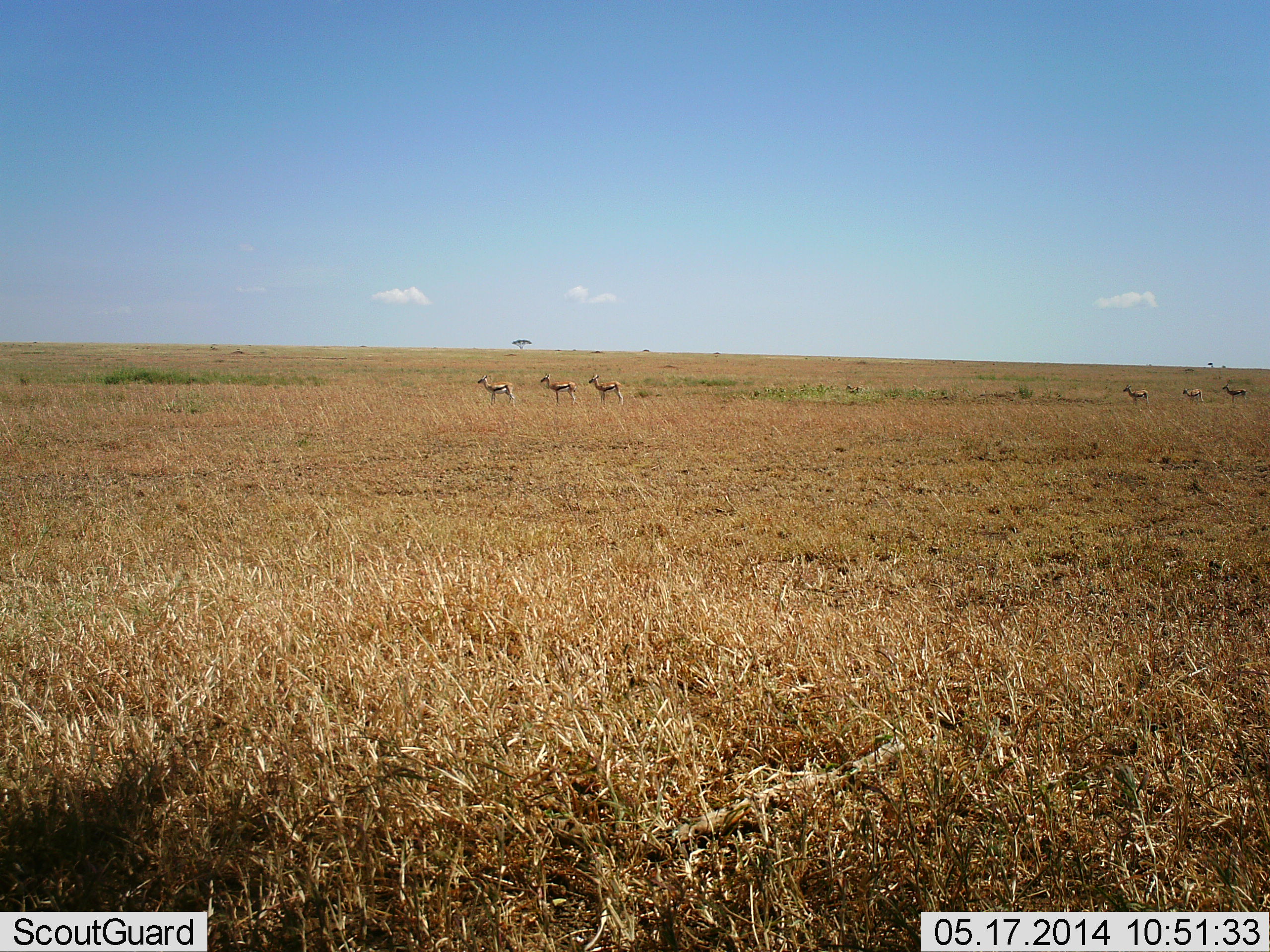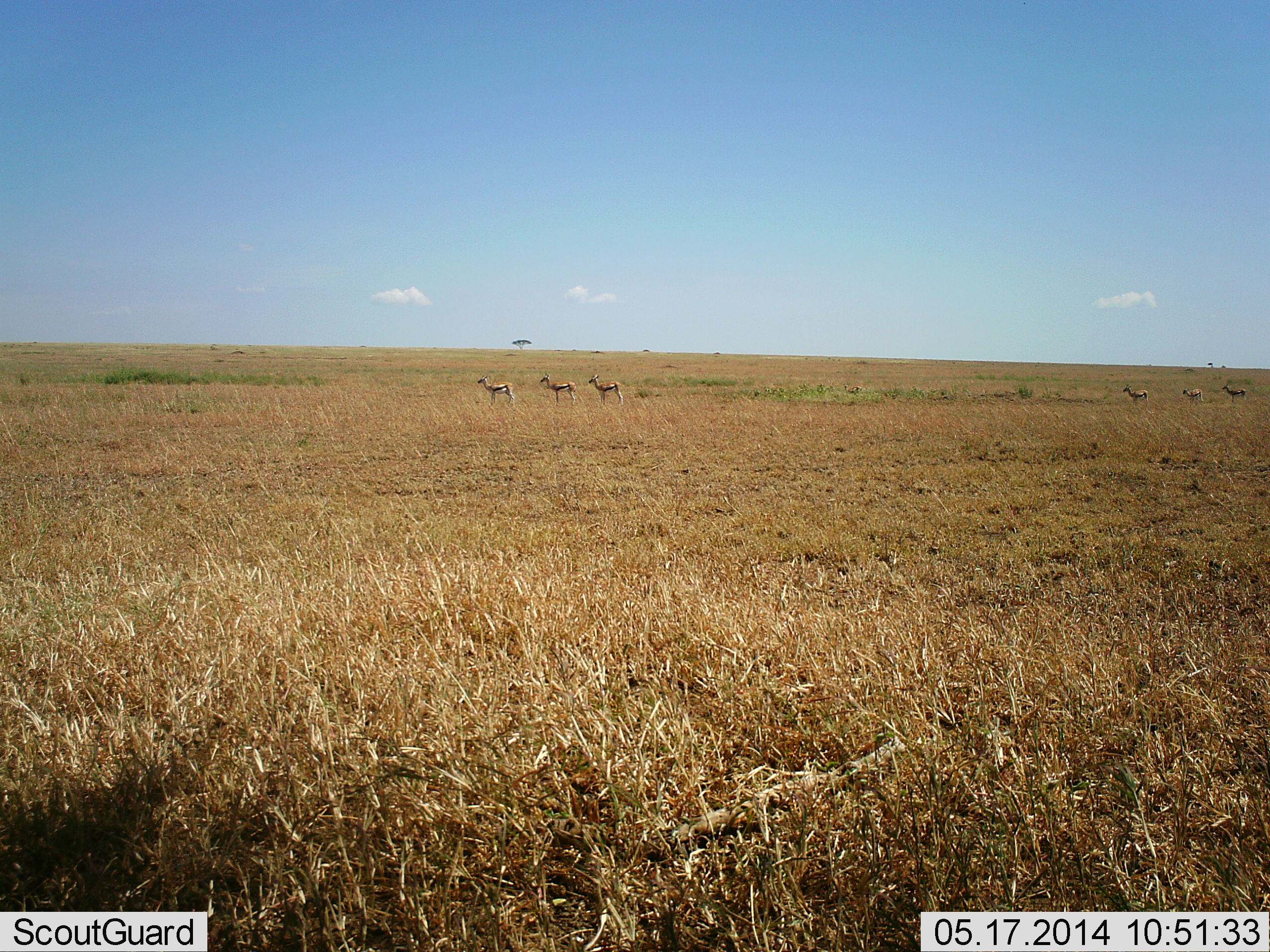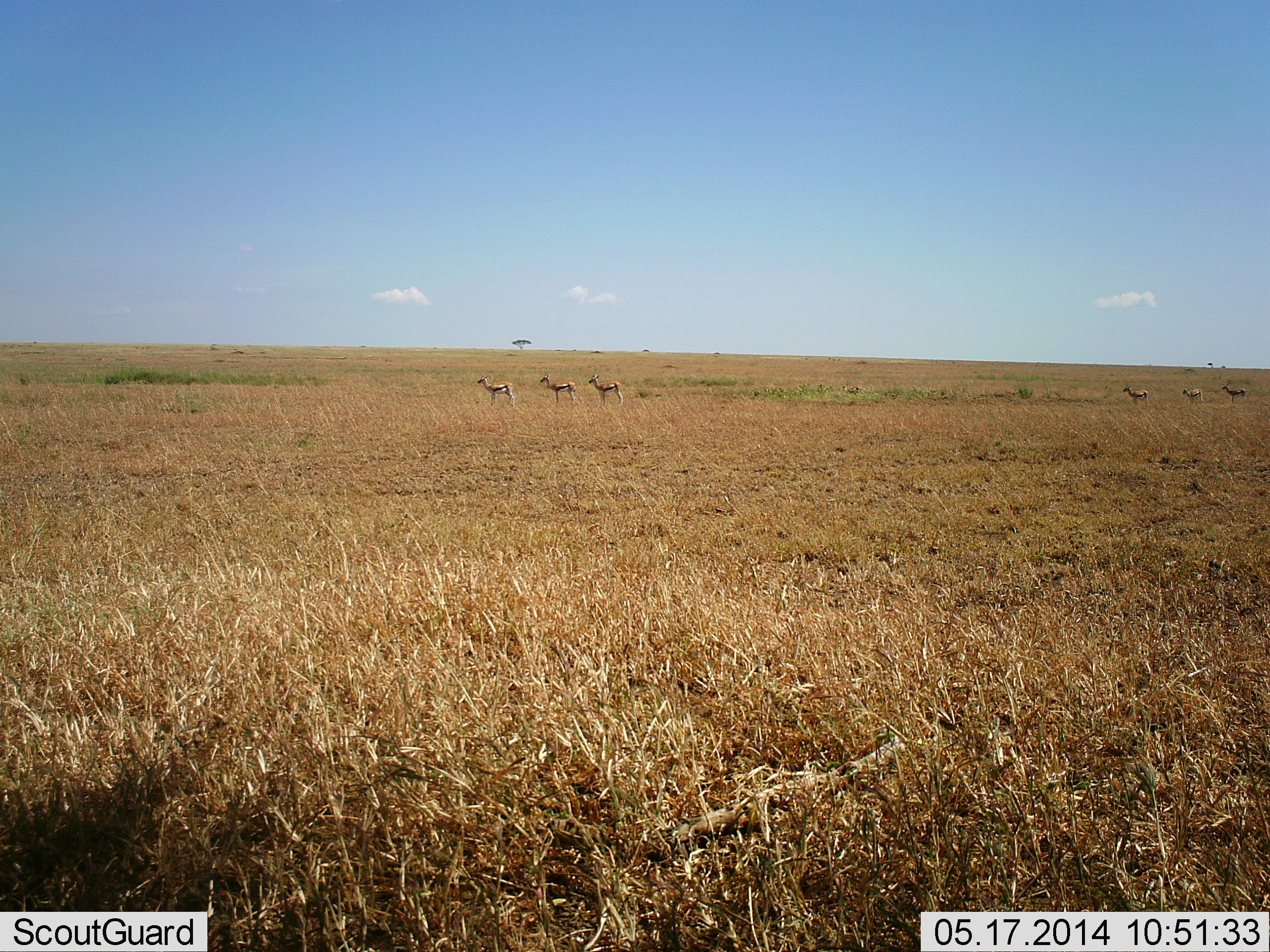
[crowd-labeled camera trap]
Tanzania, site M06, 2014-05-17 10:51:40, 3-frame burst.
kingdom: Animalia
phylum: Chordata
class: Mammalia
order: Artiodactyla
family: Bovidae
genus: Eudorcas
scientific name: Eudorcas thomsonii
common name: thomson's gazelle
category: gazellethomsons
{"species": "gazellethomsons (thomson's gazelle) (Eudorcas thomsonii)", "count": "6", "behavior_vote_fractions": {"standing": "90%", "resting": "0%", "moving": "10%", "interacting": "0%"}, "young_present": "0%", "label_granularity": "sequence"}